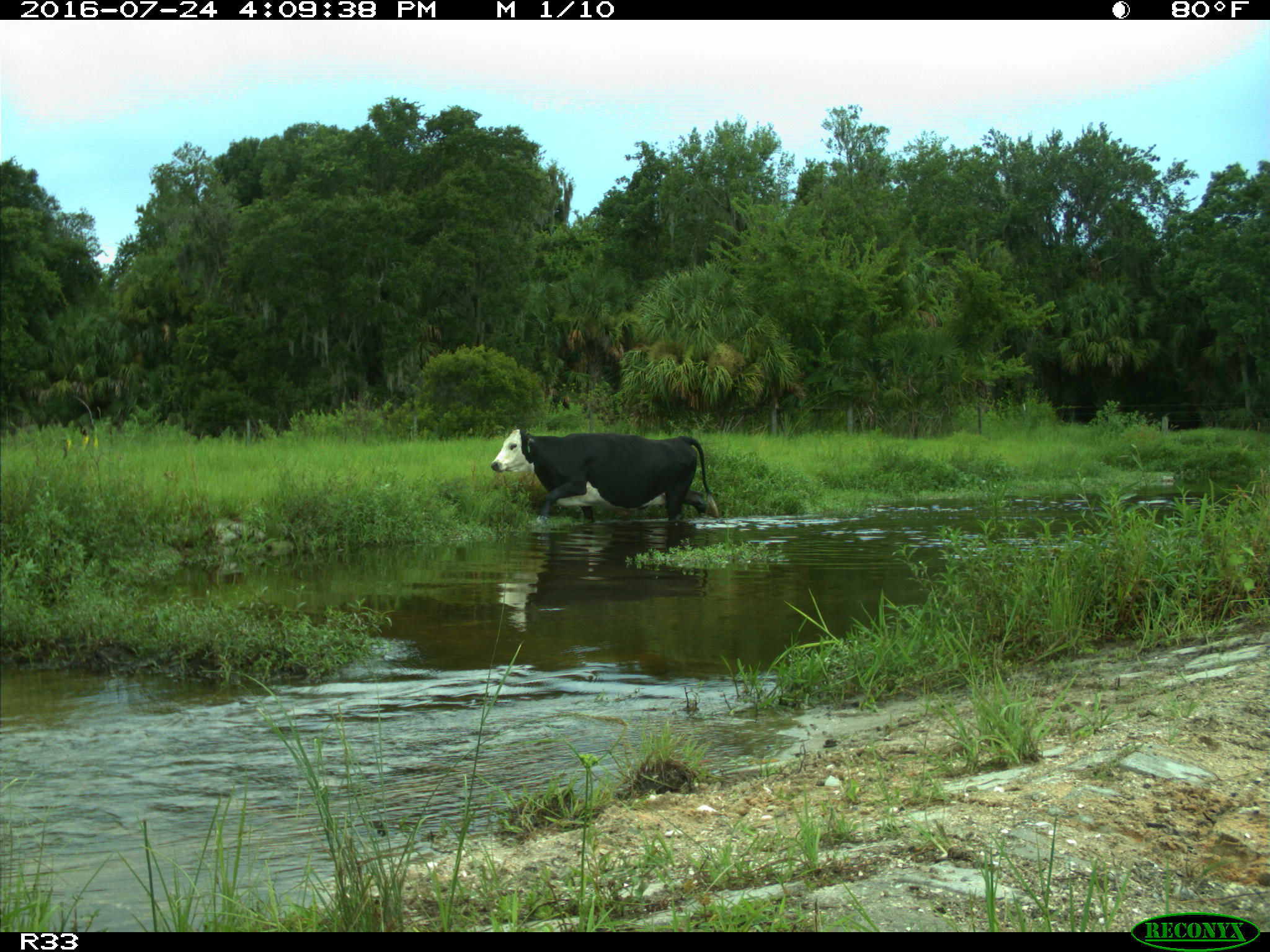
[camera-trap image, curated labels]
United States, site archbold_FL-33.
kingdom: Animalia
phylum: Chordata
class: Mammalia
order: Artiodactyla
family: Bovidae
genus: Bos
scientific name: Bos taurus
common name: domestic cow